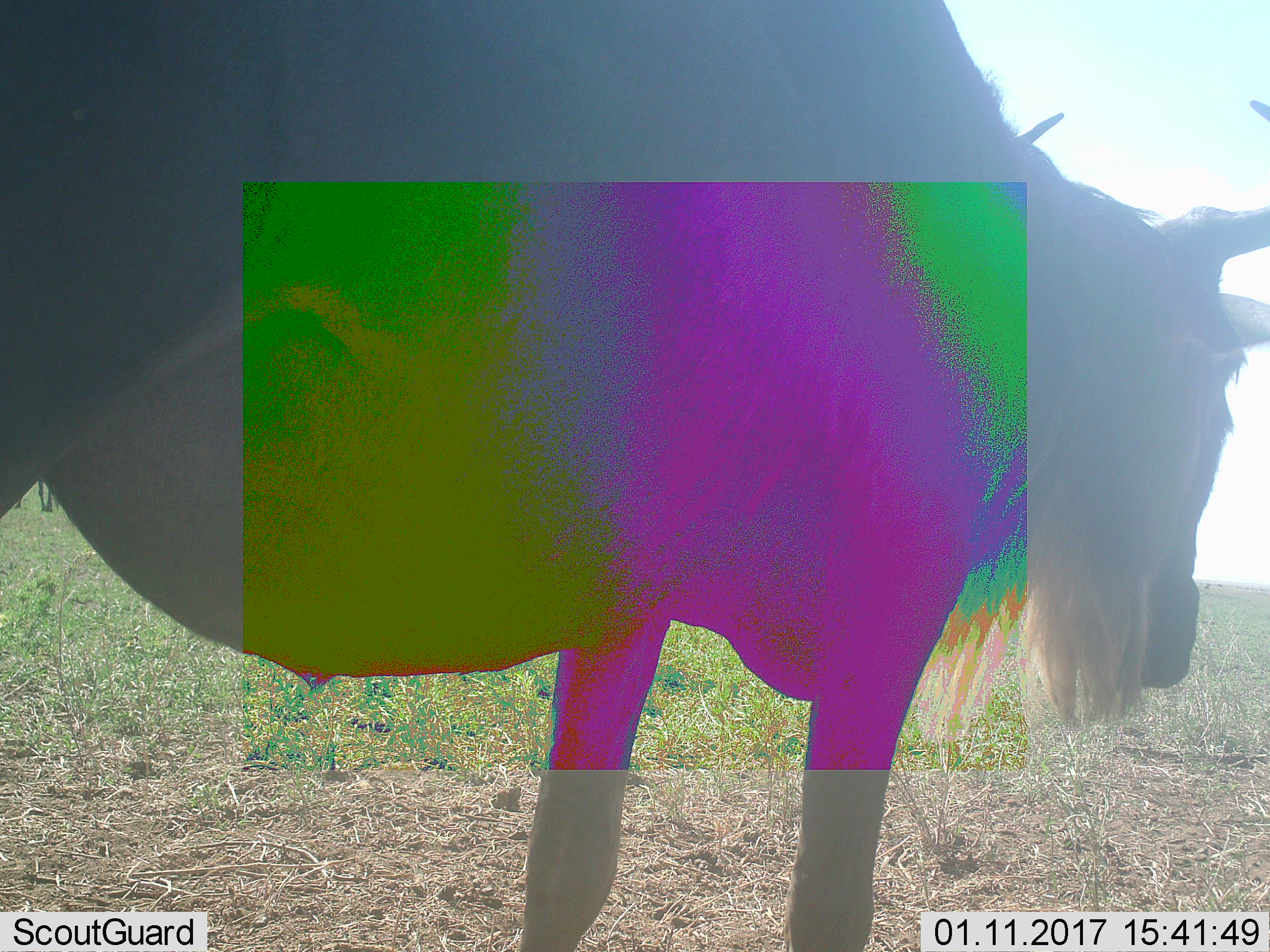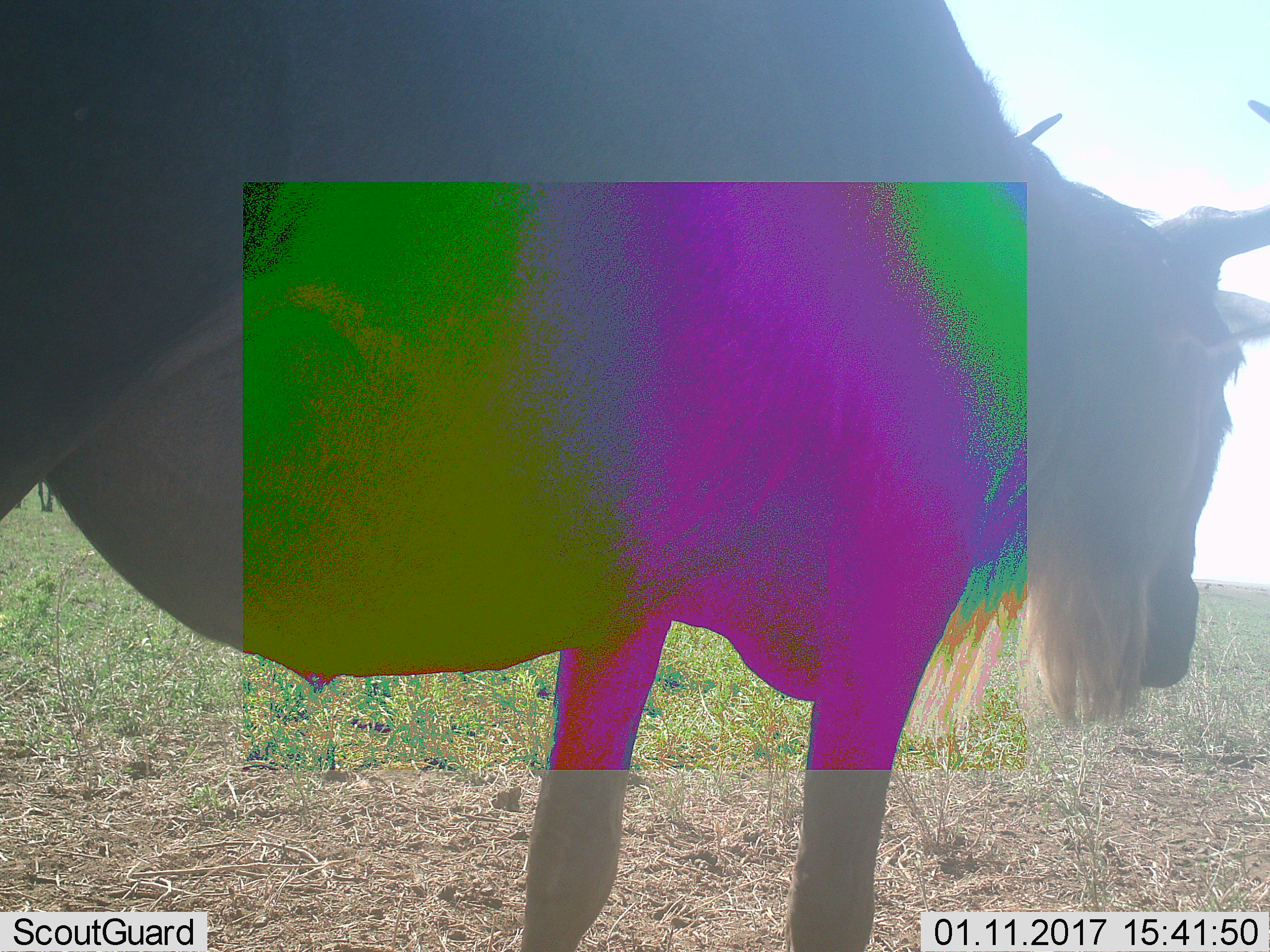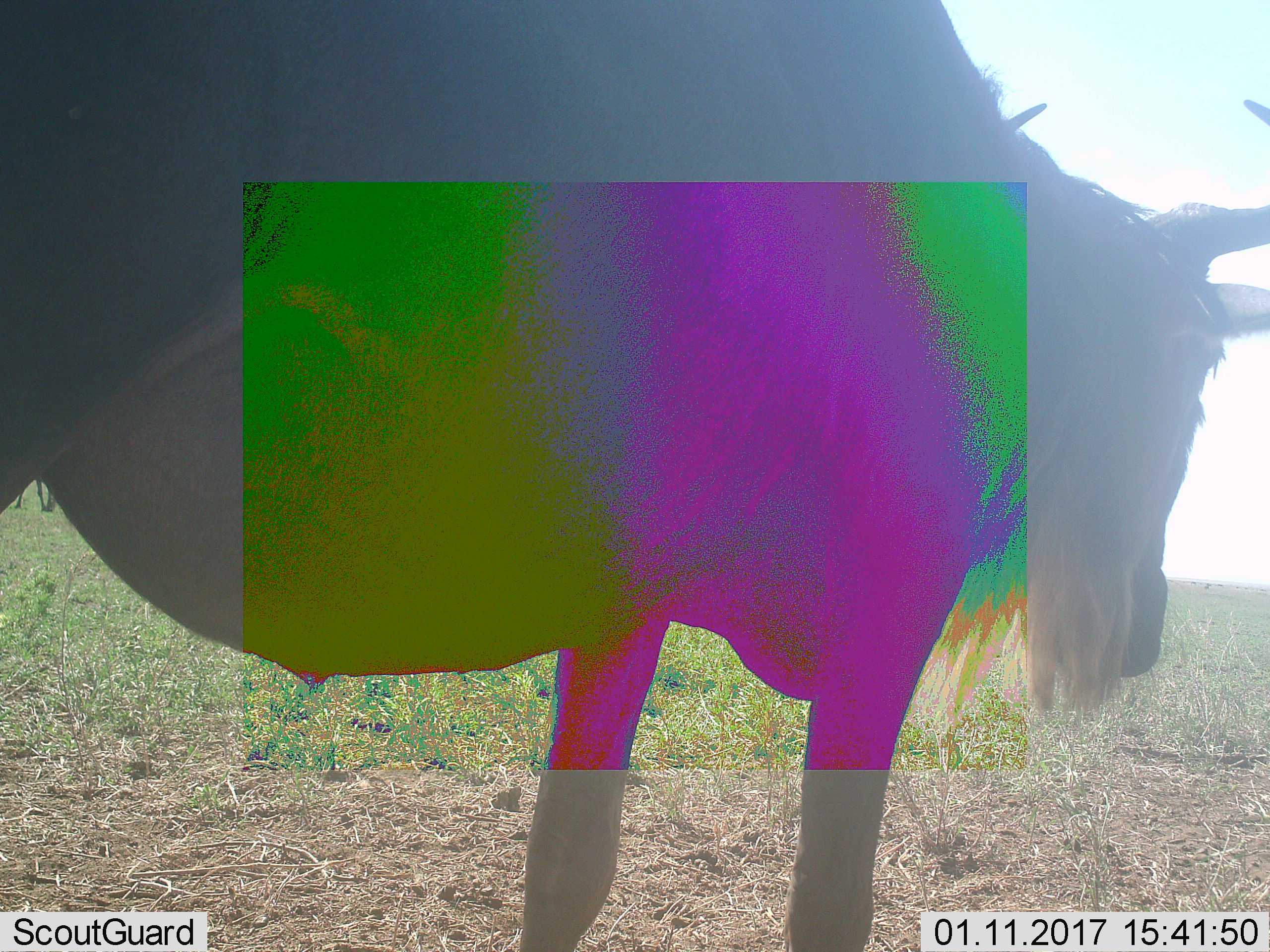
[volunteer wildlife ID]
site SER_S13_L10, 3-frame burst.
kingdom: Animalia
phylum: Chordata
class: Mammalia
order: Artiodactyla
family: Bovidae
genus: Connochaetes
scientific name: Connochaetes taurinus taurinus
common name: blue wildebeest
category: wildebeestblue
Wildebeestblue (blue wildebeest) (Connochaetes taurinus taurinus), count 1. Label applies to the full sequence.